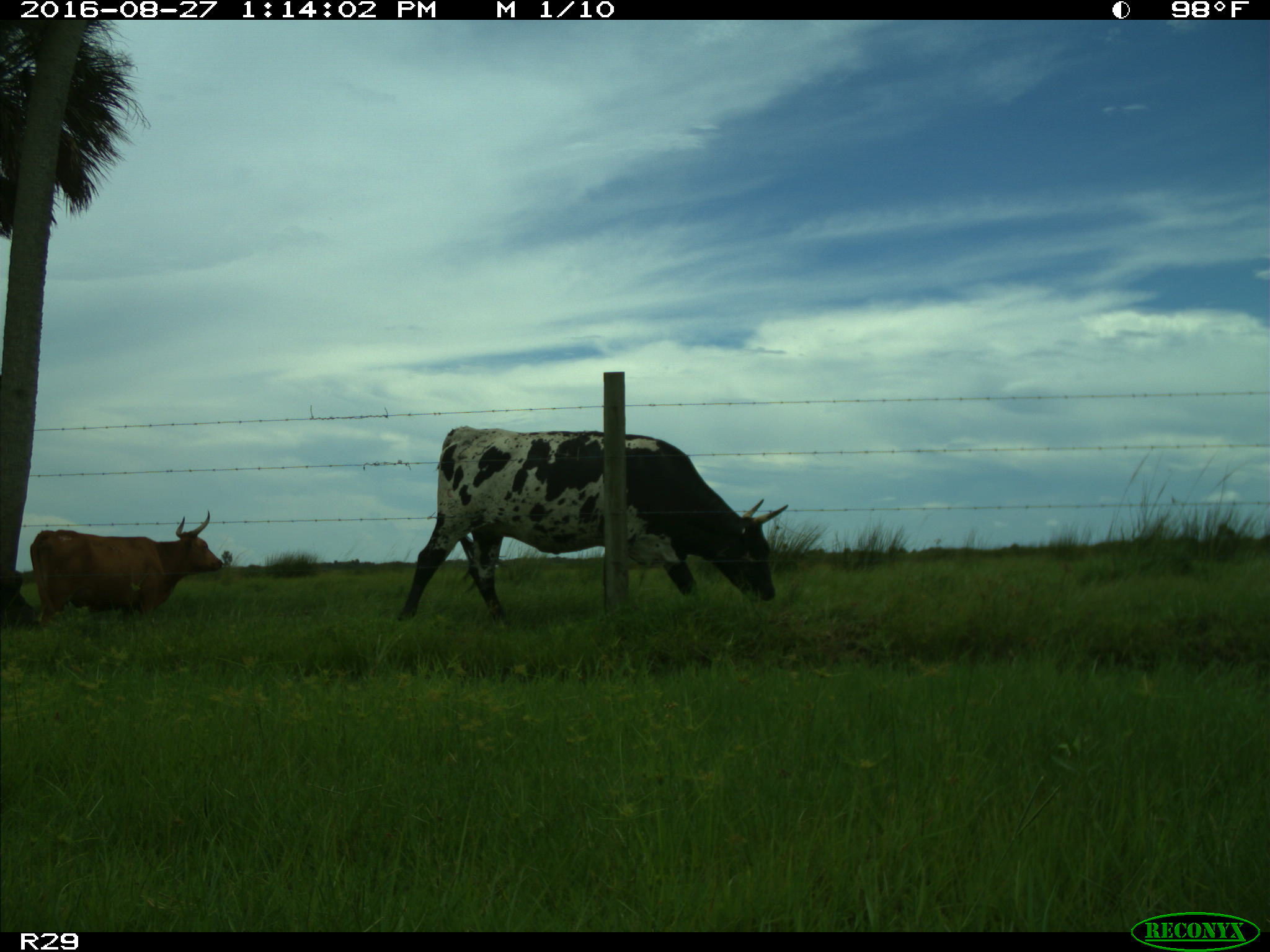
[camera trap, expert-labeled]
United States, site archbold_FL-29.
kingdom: Animalia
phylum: Chordata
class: Mammalia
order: Artiodactyla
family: Bovidae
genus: Bos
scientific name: Bos taurus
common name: domestic cow